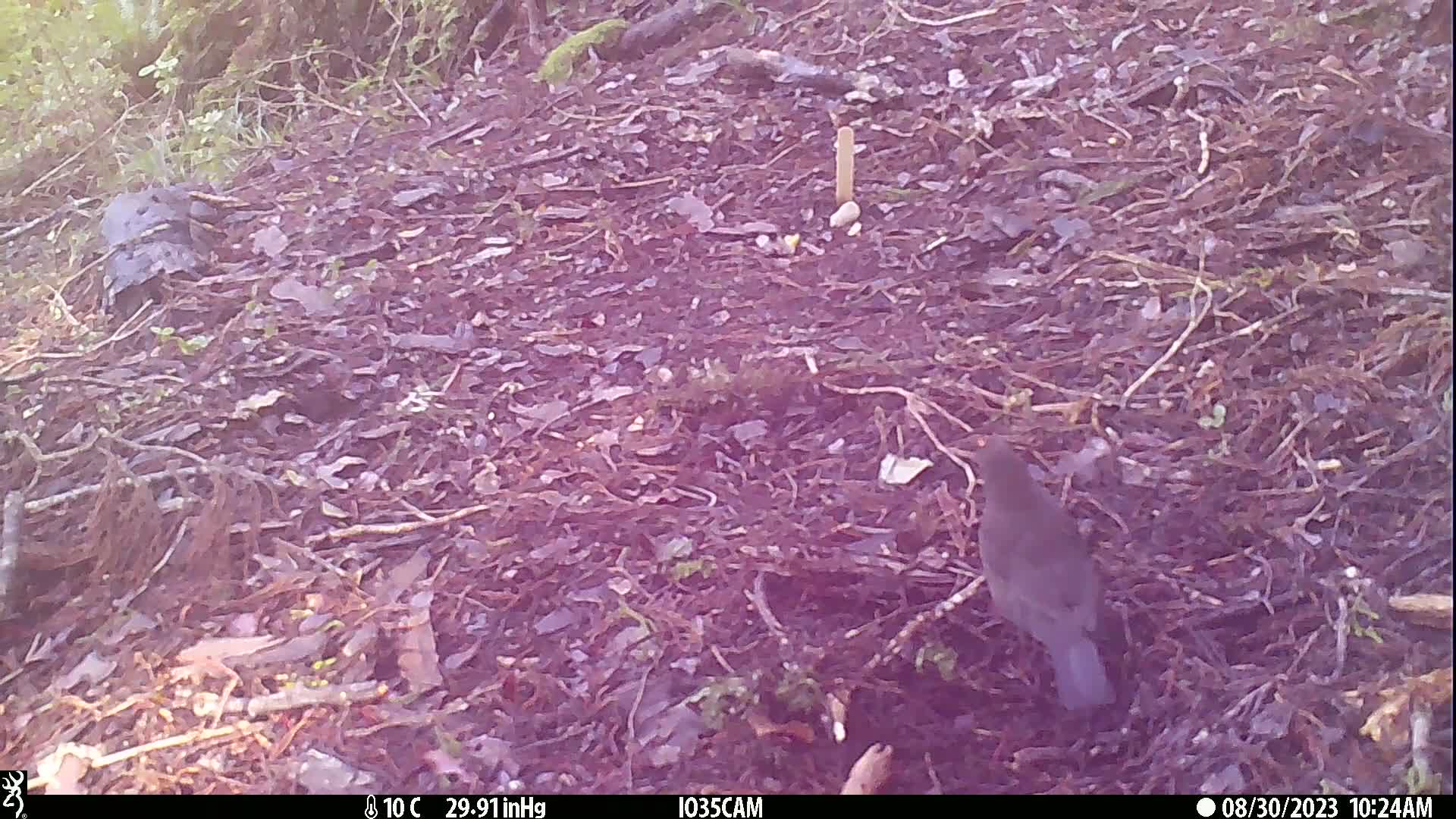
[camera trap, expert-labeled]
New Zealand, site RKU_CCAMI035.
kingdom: Animalia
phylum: Chordata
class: Aves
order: Passeriformes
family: Turdidae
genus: Turdus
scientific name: Turdus merula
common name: eurasian blackbird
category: blackbird